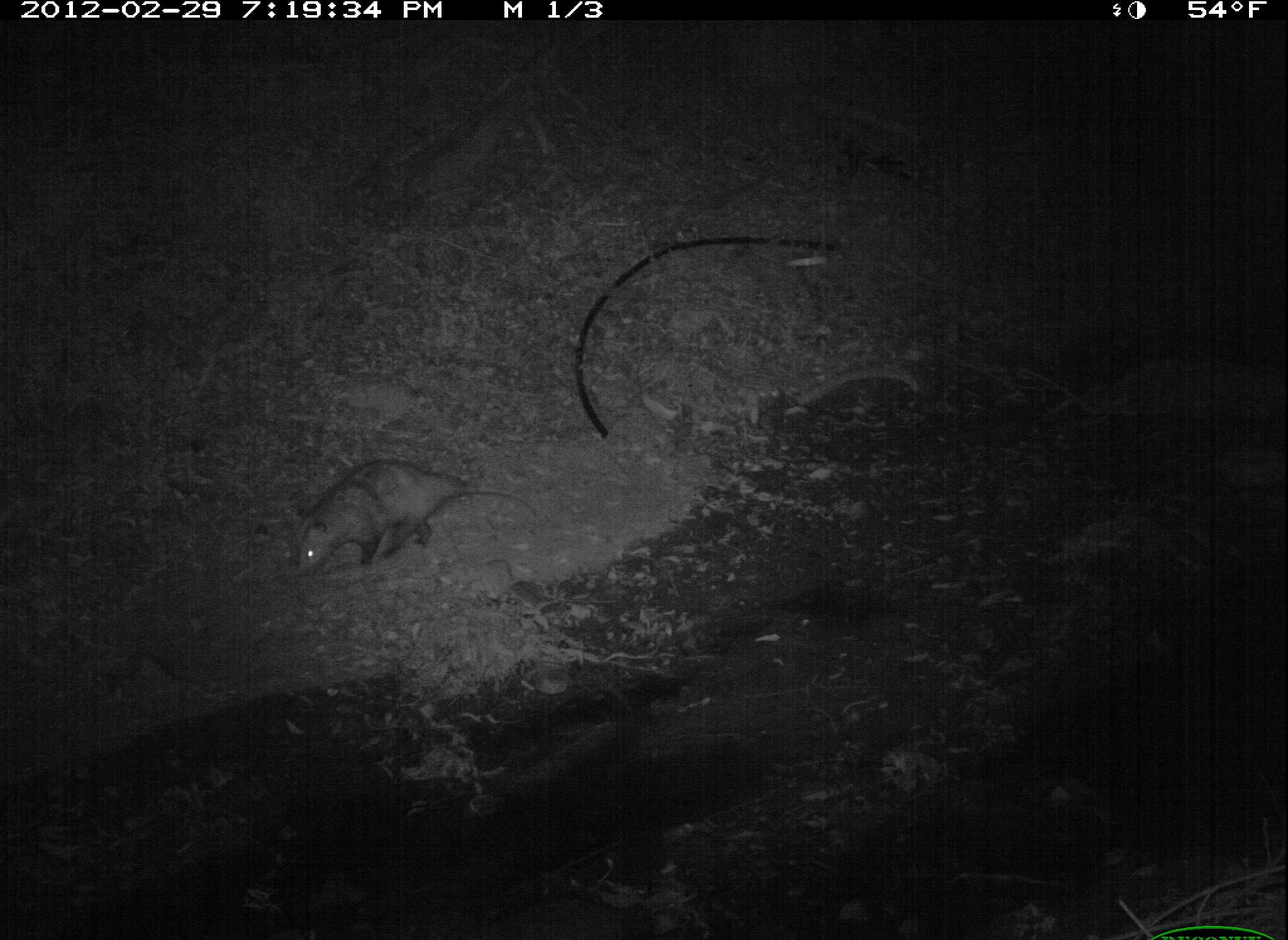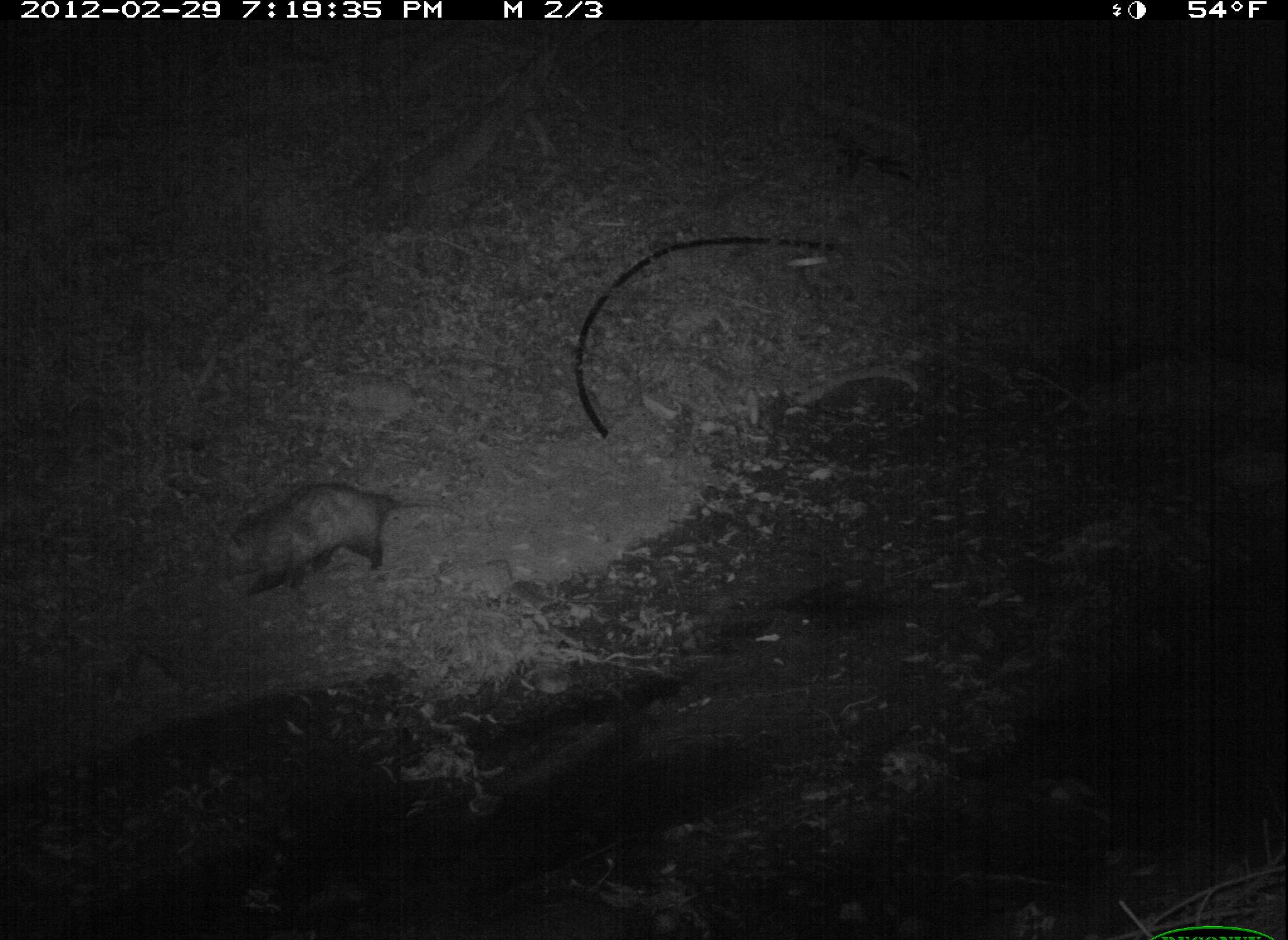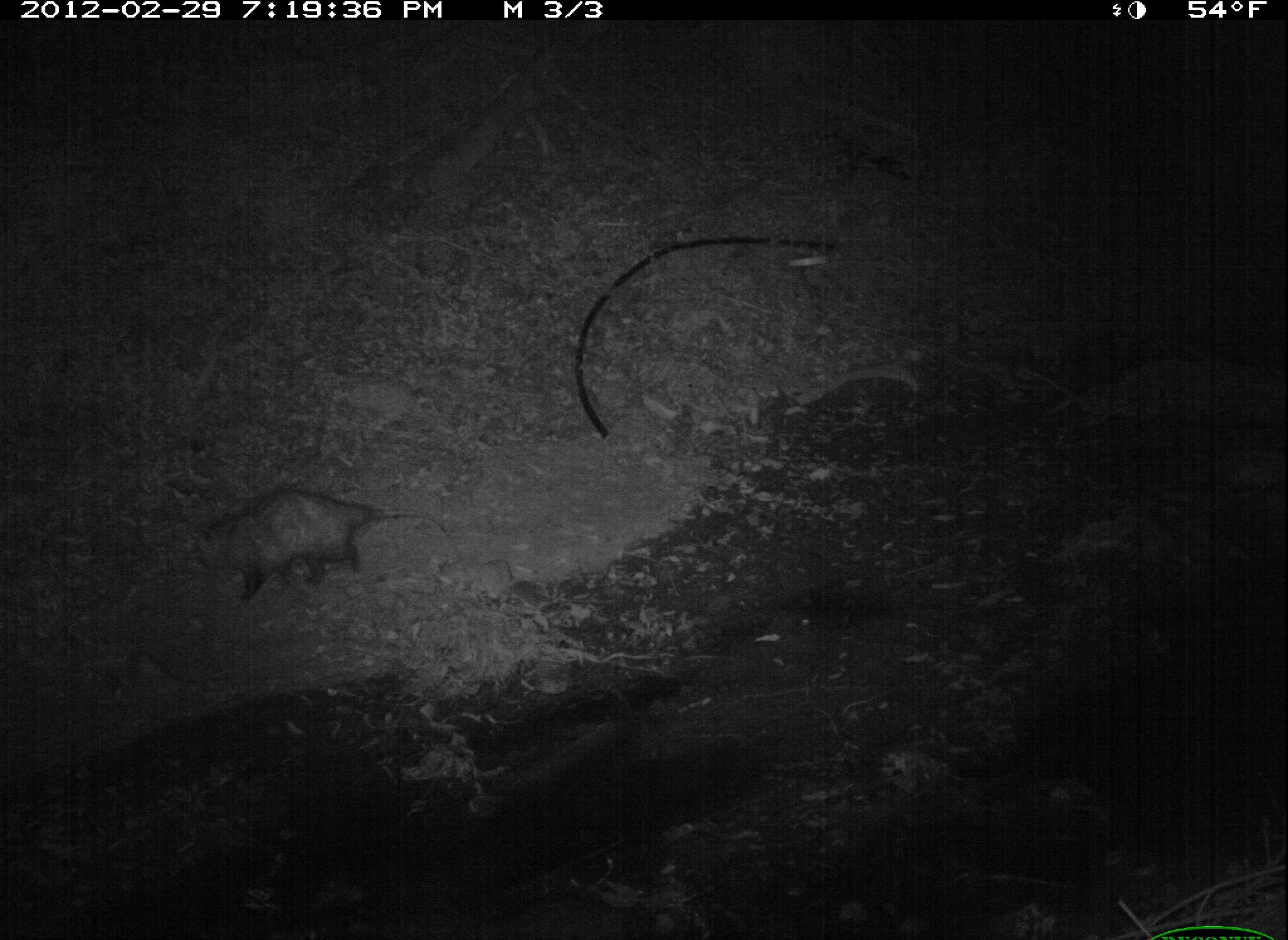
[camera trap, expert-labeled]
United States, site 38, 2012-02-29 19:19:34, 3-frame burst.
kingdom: Animalia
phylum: Chordata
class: Mammalia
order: Didelphimorphia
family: Didelphidae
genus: Didelphis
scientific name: Didelphis virginiana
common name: virginia opossum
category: opossum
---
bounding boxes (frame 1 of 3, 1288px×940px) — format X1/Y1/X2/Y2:
opossum: 272/446/551/590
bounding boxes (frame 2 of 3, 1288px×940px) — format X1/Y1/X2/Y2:
opossum: 215/470/473/609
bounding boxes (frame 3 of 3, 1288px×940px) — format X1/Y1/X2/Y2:
opossum: 192/474/433/610